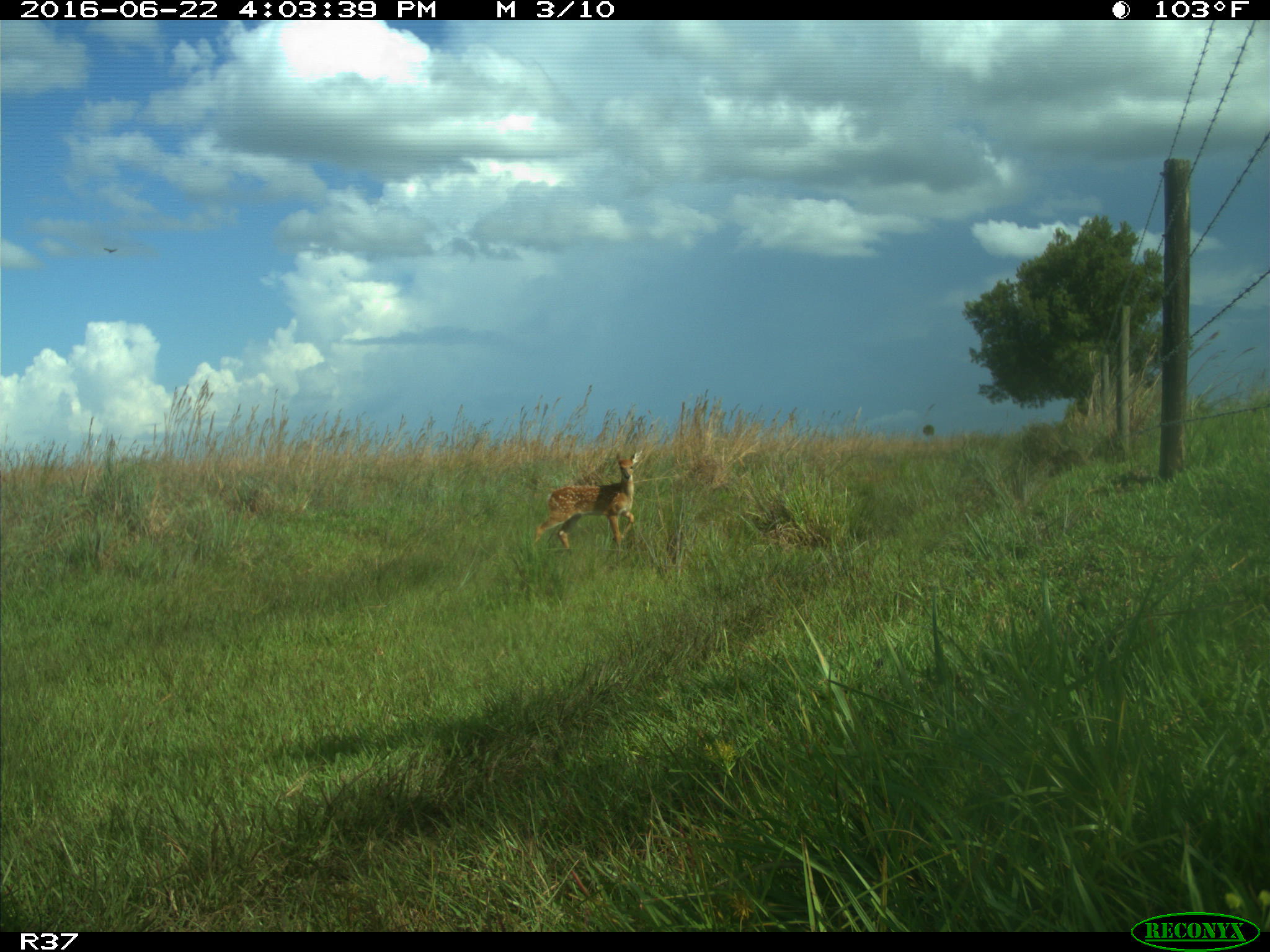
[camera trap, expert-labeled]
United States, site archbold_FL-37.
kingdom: Animalia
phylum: Chordata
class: Mammalia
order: Artiodactyla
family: Cervidae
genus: Odocoileus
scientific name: Odocoileus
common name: deer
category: unidentified deer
Unidentified deer (deer) (Odocoileus).